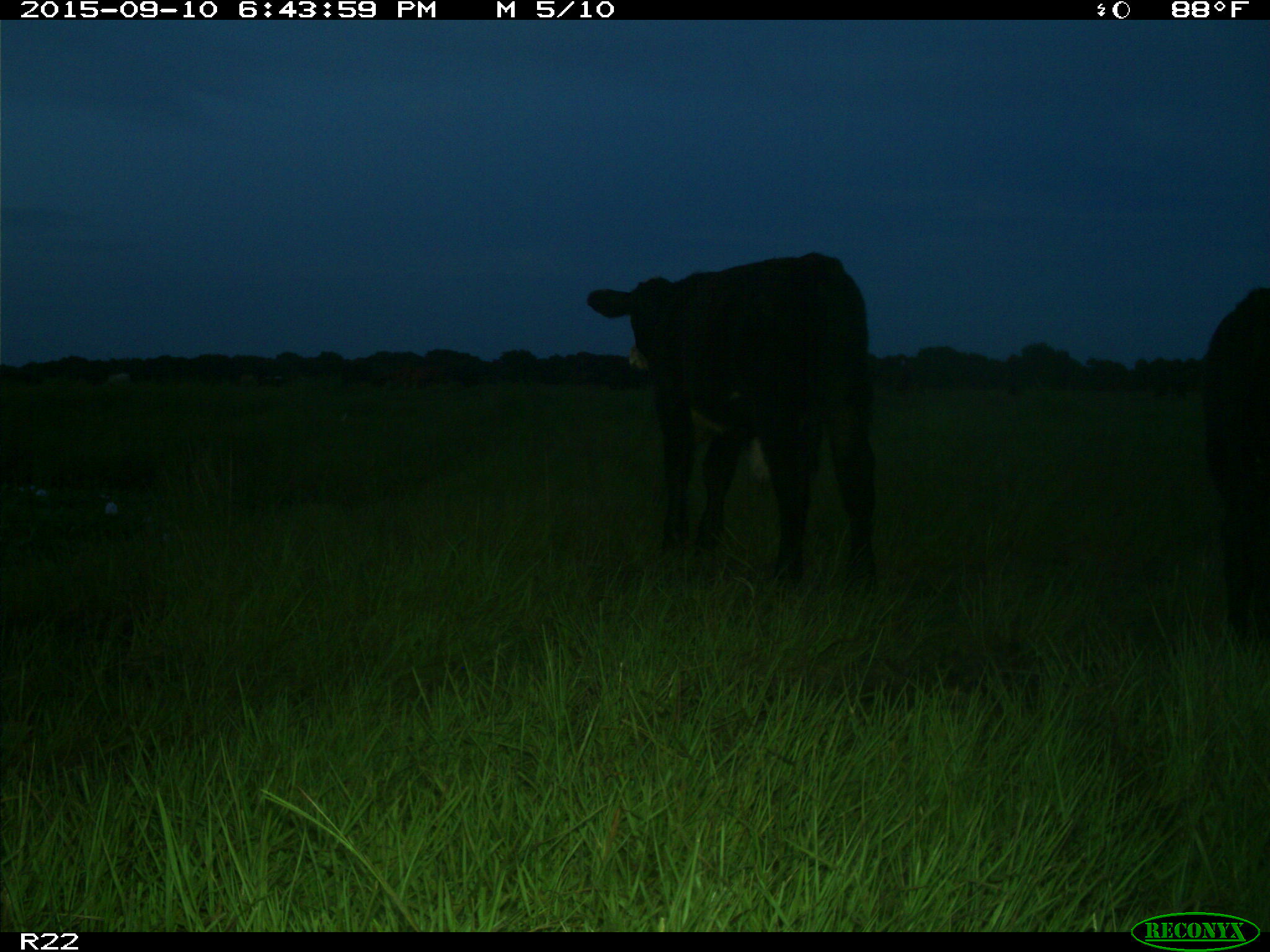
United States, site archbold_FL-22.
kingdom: Animalia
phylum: Chordata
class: Mammalia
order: Artiodactyla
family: Bovidae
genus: Bos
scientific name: Bos taurus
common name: domestic cow